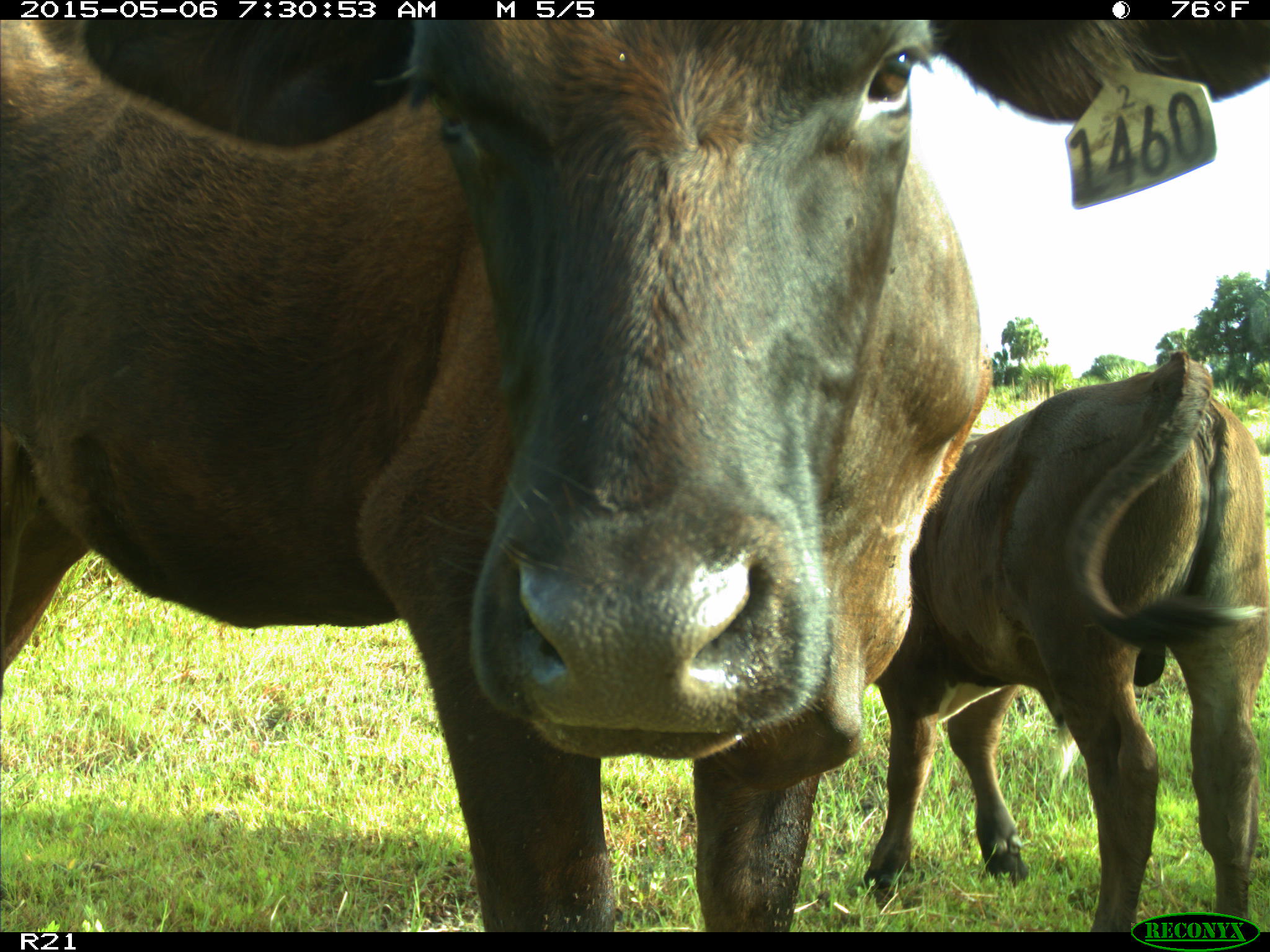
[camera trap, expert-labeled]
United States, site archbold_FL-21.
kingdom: Animalia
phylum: Chordata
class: Mammalia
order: Artiodactyla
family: Bovidae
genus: Bos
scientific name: Bos taurus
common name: domestic cow